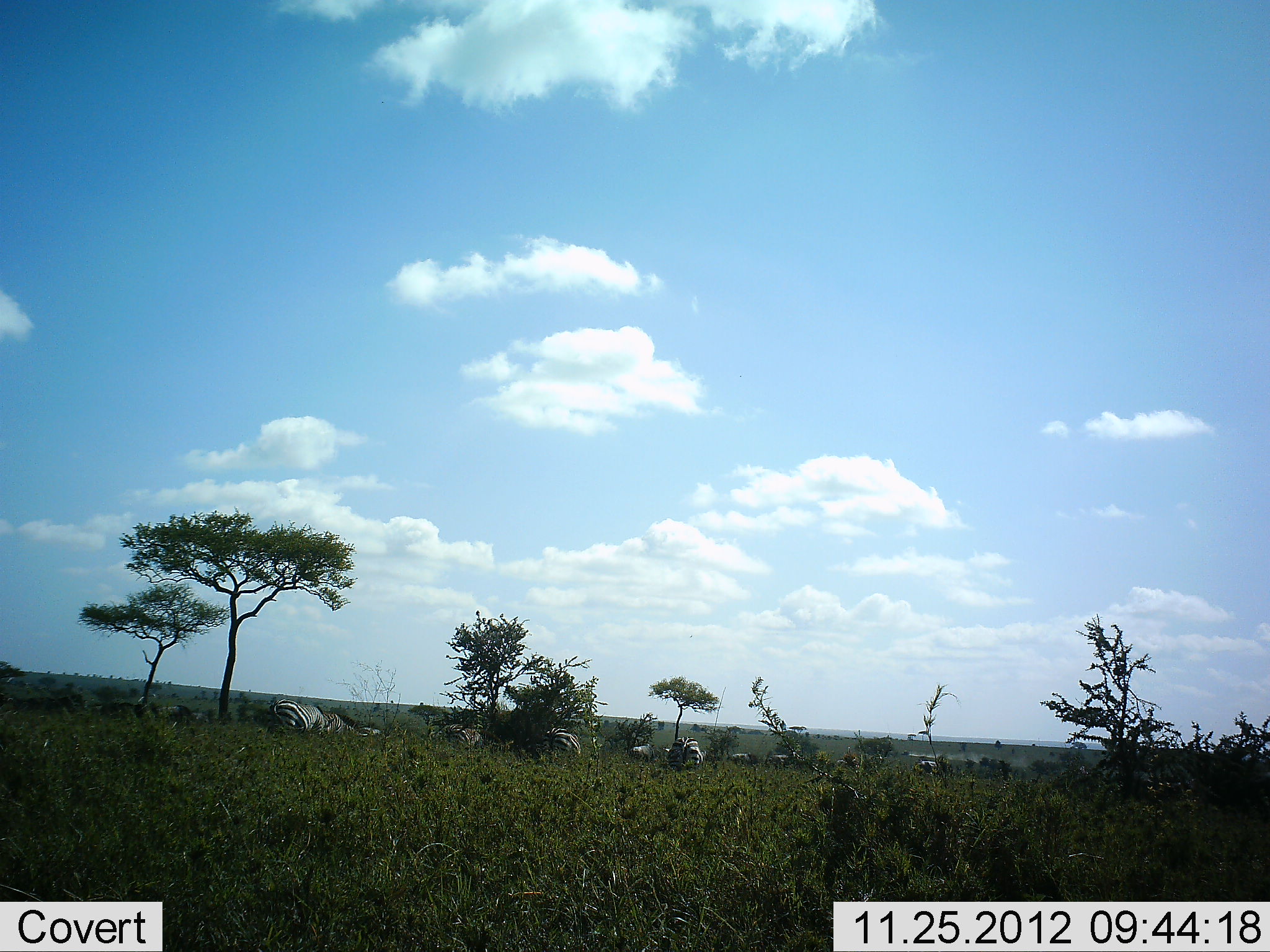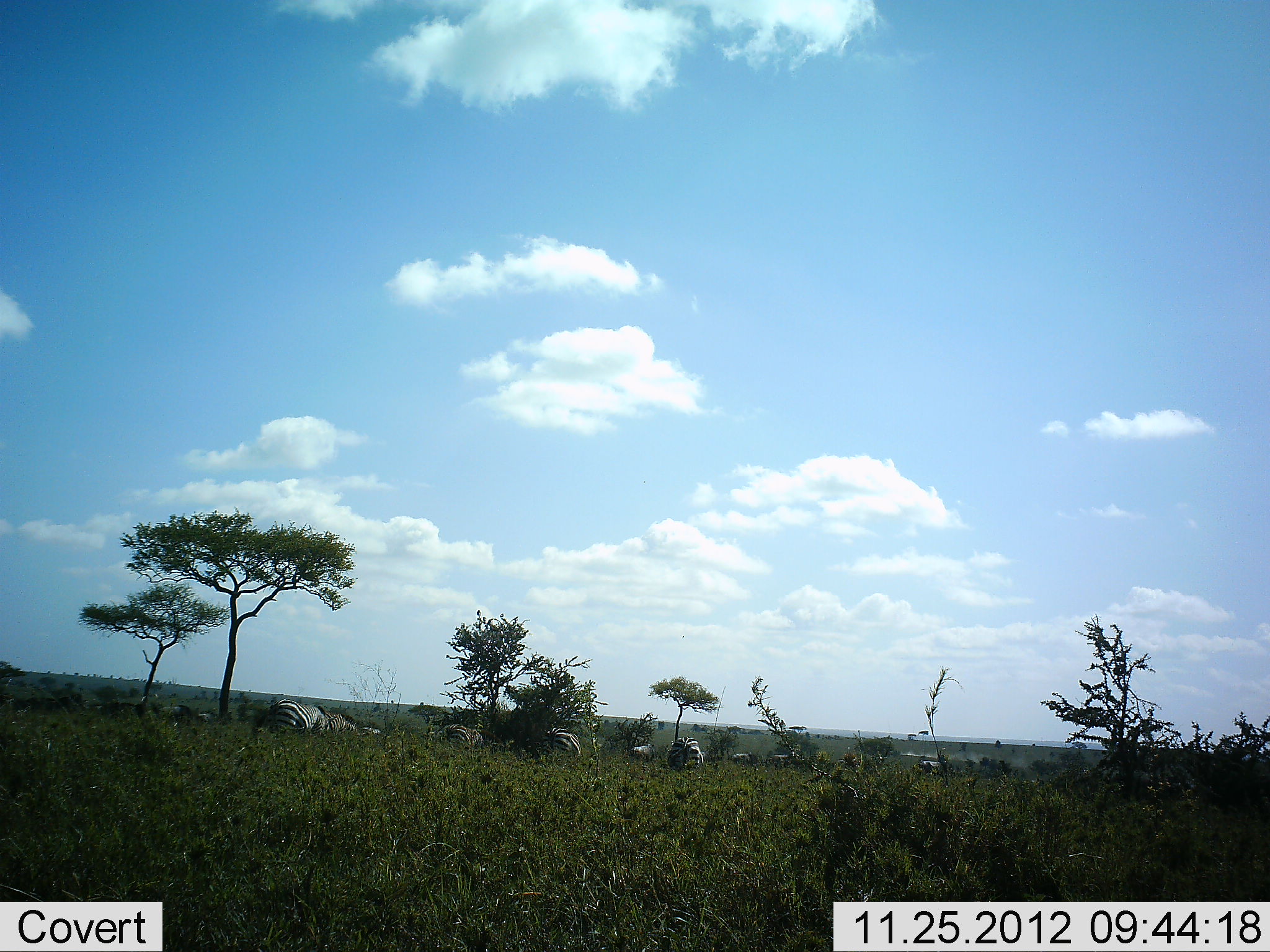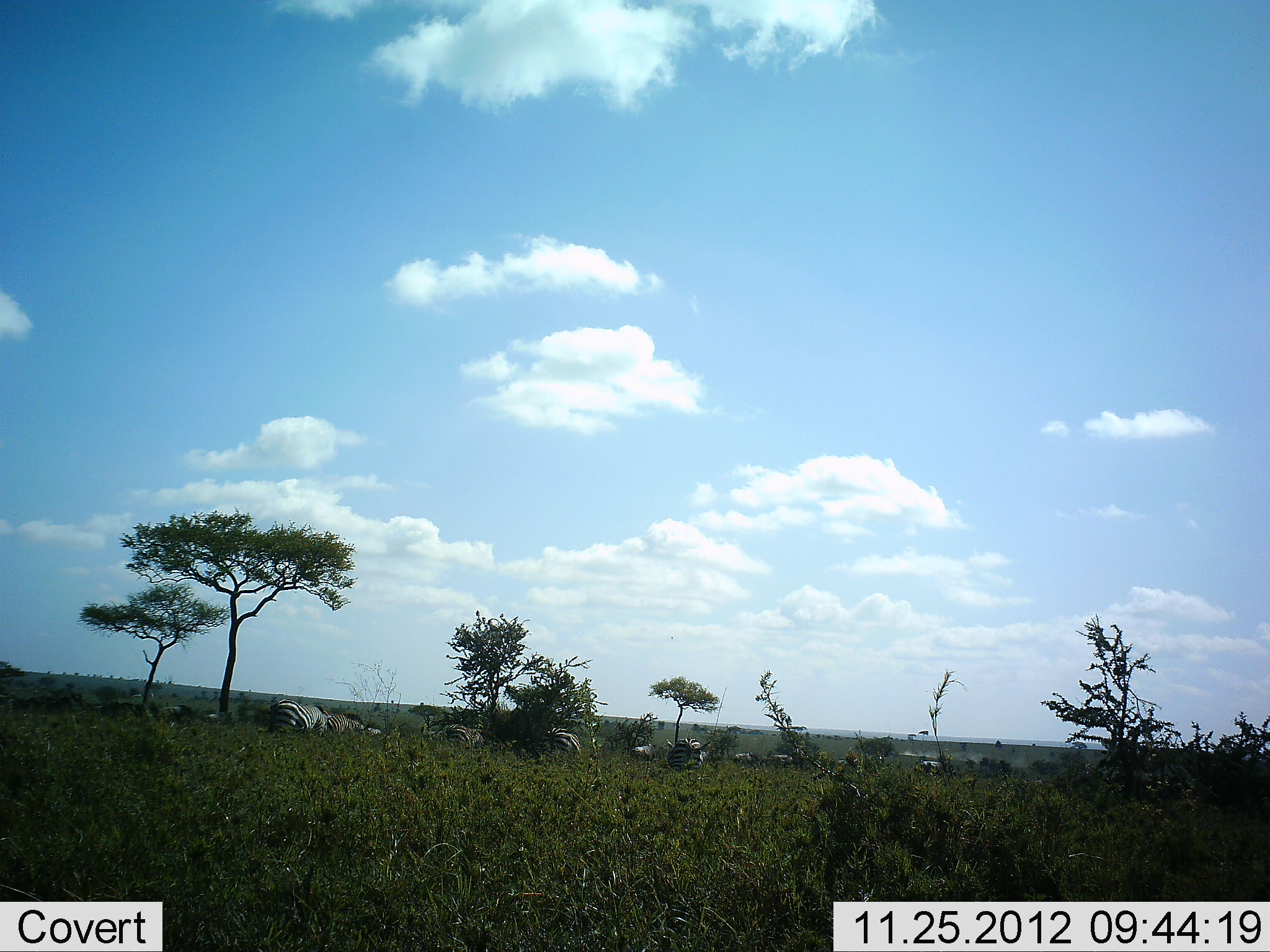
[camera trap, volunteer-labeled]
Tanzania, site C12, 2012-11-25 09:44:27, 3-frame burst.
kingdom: Animalia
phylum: Chordata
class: Mammalia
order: Perissodactyla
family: Equidae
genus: Equus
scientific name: Equus quagga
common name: plains zebra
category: zebra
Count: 10.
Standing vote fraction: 33%.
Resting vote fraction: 0%.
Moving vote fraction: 8%.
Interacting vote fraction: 0%.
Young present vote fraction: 0%.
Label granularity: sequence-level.